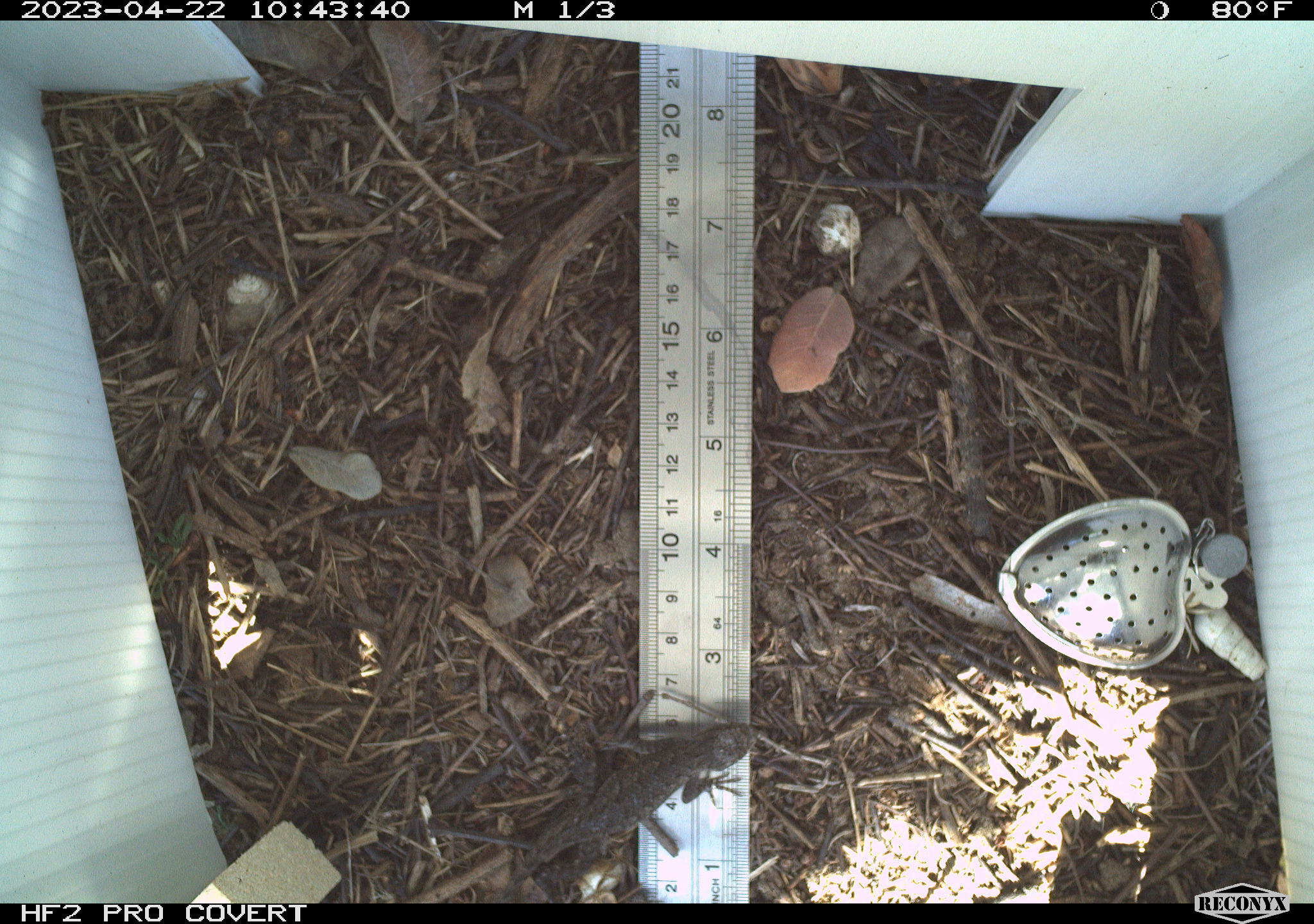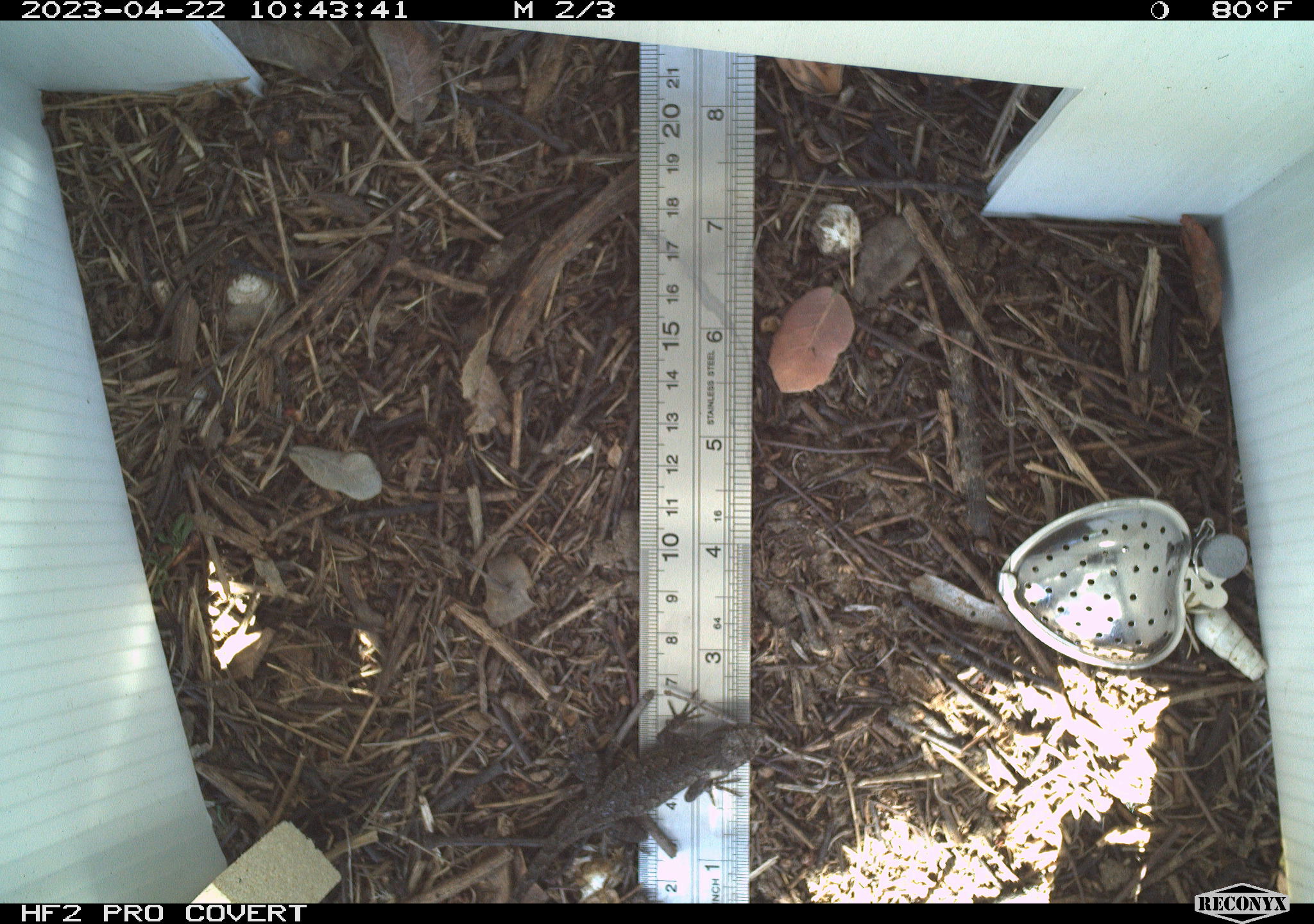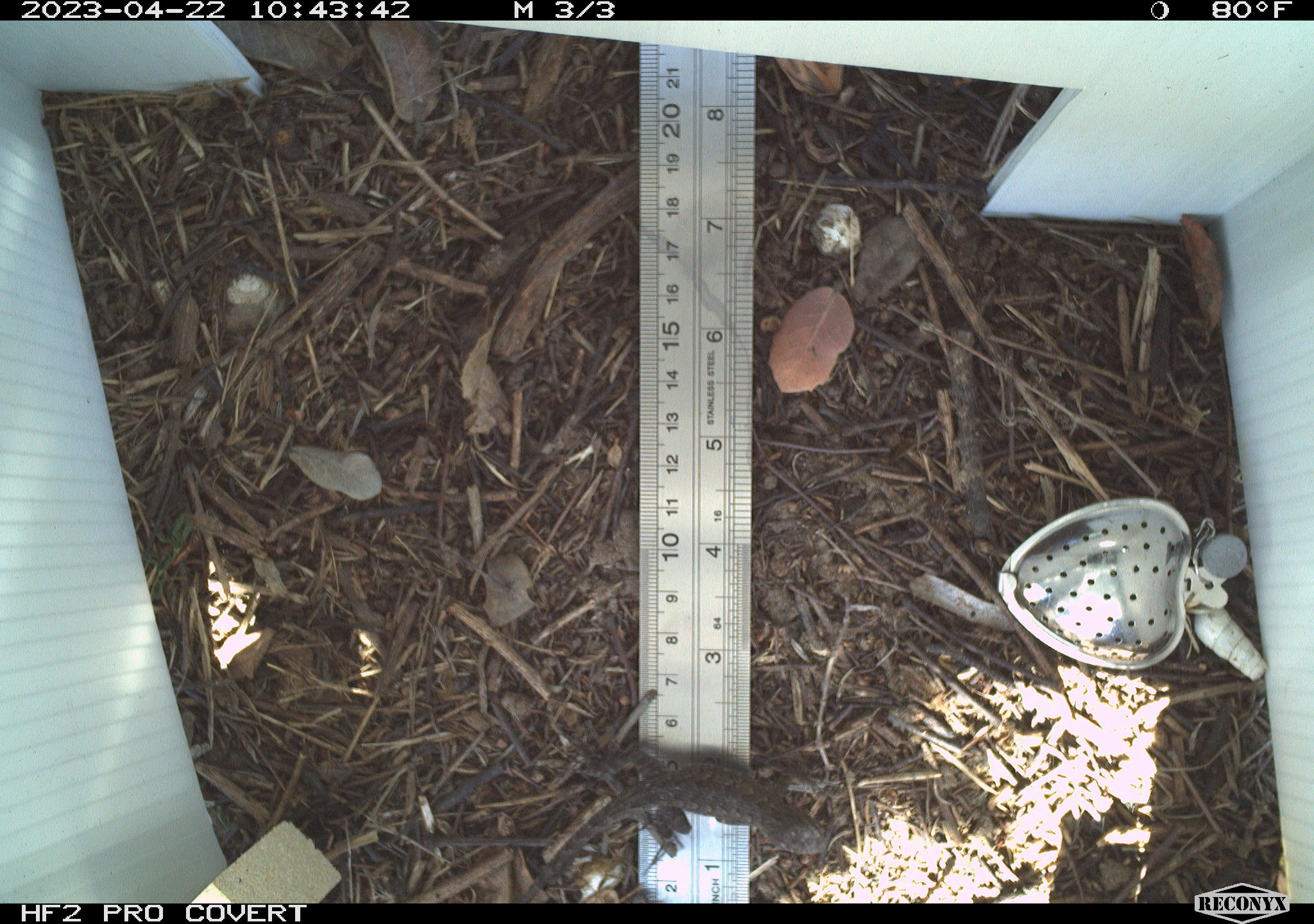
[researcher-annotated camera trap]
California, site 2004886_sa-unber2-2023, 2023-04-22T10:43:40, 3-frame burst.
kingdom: Animalia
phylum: Chordata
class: Reptilia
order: Squamata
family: Phrynosomatidae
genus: Sceloporus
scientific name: Sceloporus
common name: spiny lizards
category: sceloporus species